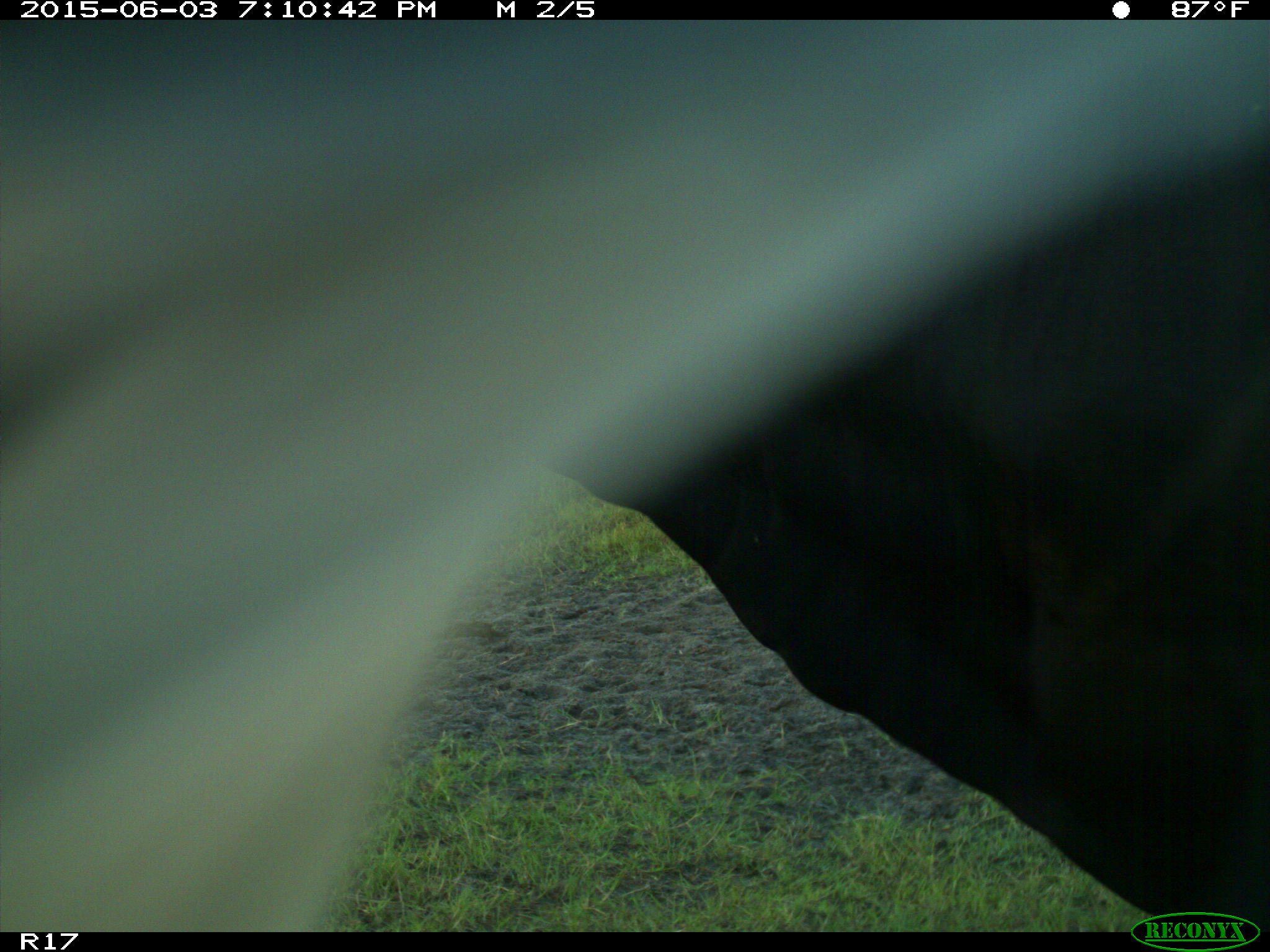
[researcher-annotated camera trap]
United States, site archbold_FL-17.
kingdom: Animalia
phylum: Chordata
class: Mammalia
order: Artiodactyla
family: Bovidae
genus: Bos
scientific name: Bos taurus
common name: domestic cow